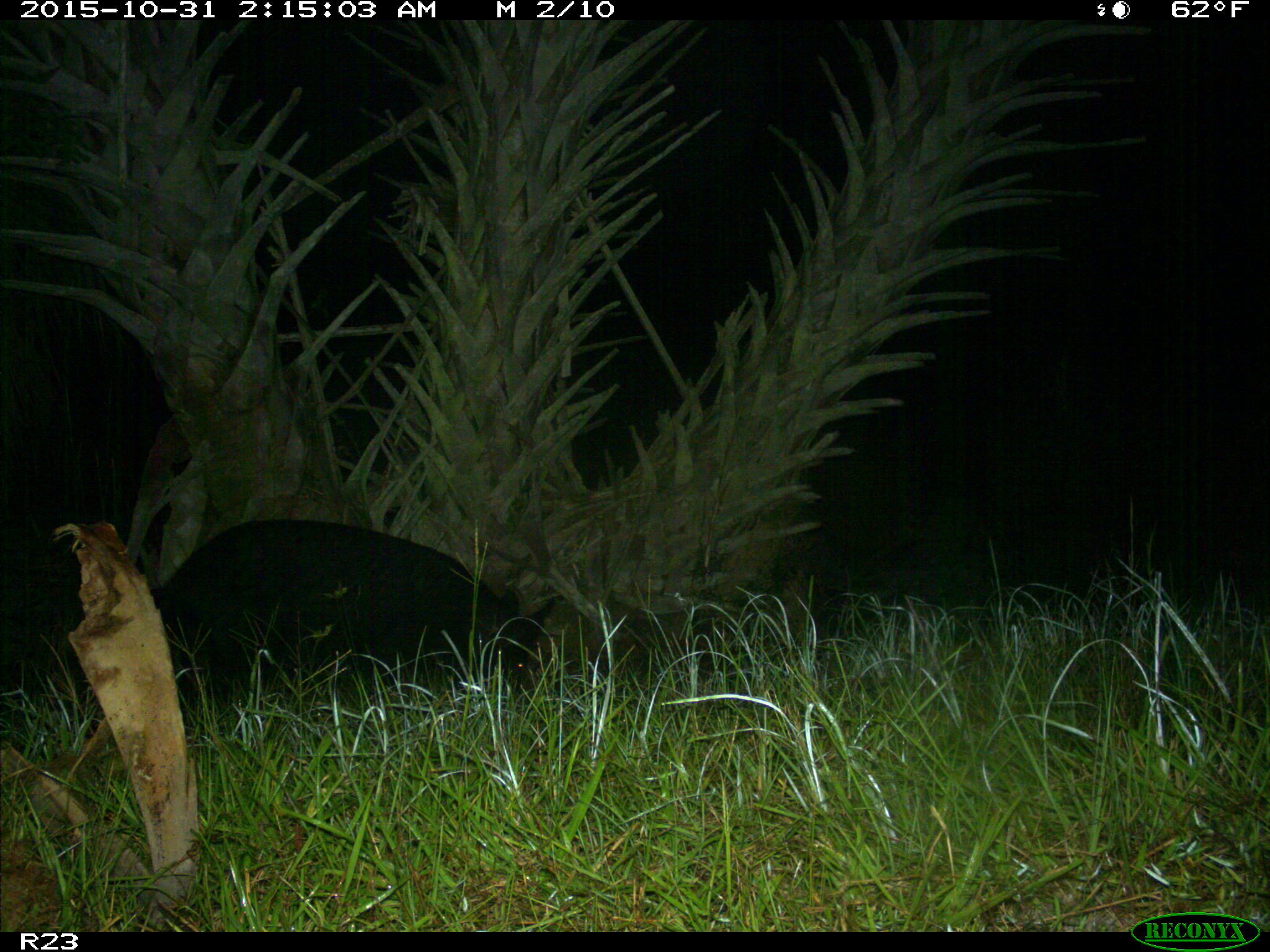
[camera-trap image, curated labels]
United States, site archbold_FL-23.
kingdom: Animalia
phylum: Chordata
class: Mammalia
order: Artiodactyla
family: Suidae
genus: Sus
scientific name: Sus scrofa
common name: wild boar